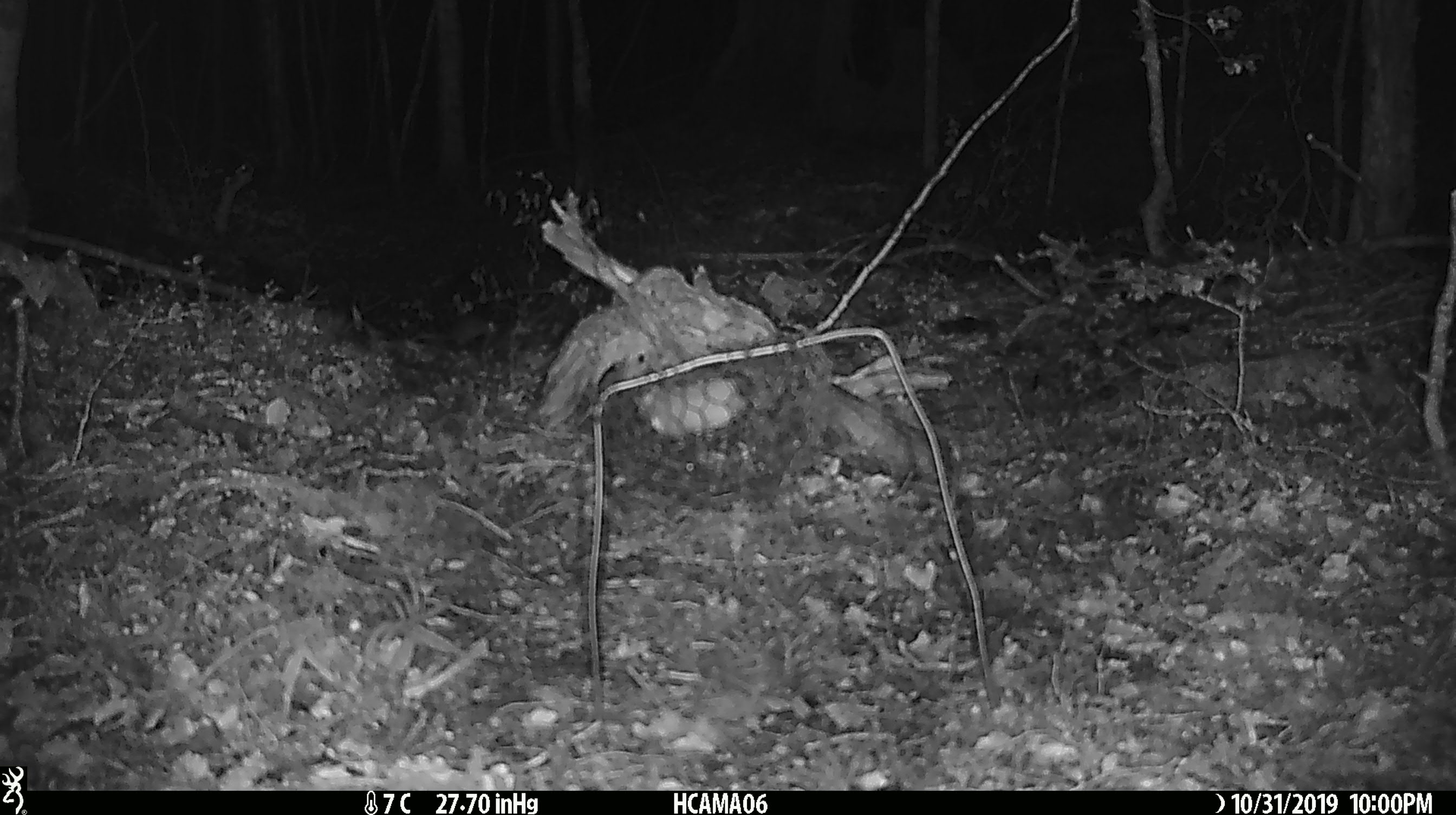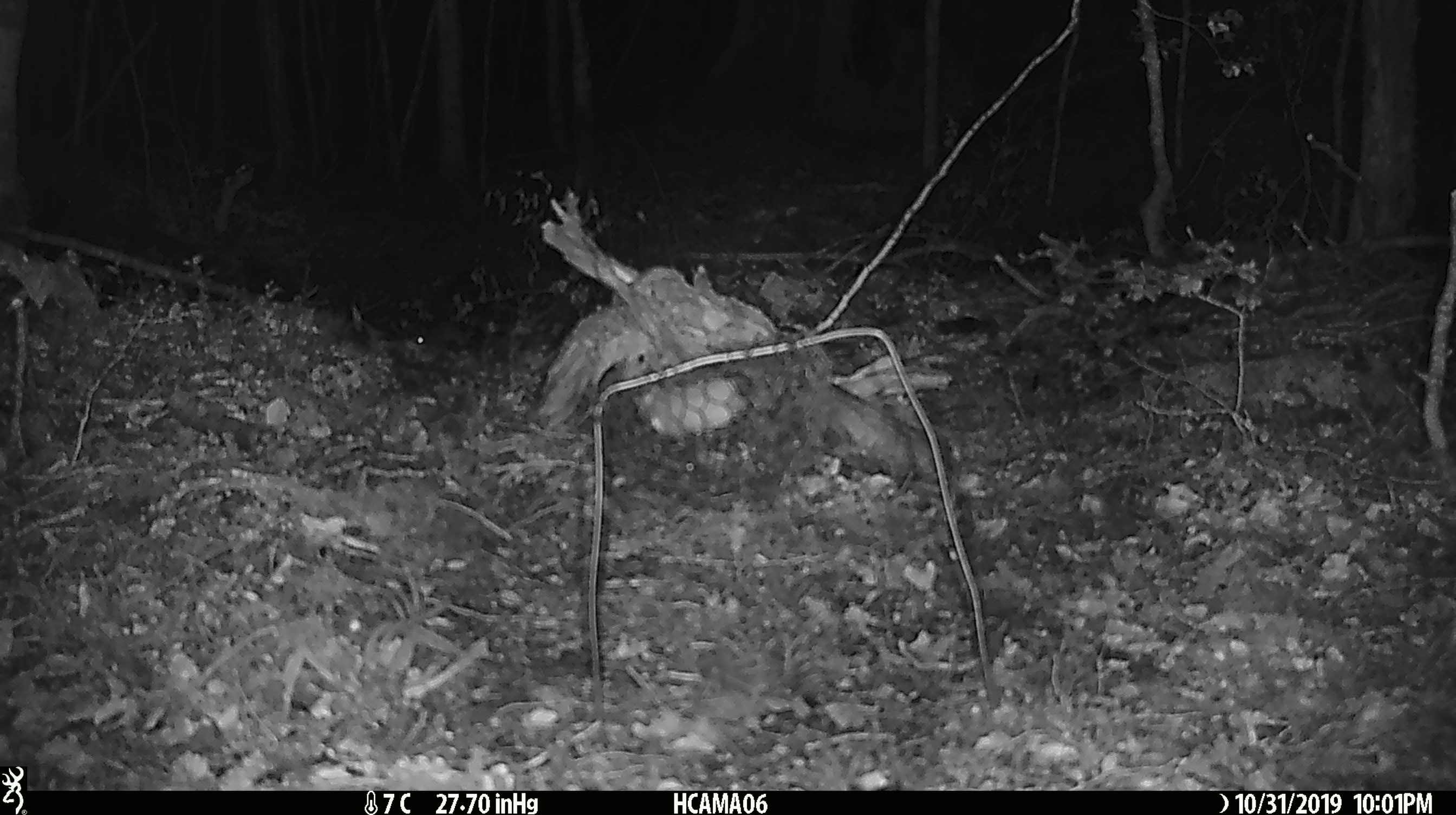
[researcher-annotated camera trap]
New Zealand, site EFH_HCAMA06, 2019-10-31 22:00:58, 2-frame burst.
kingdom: Animalia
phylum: Chordata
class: Mammalia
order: Rodentia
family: Muridae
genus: Mus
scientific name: Mus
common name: mouse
Mouse (Mus).